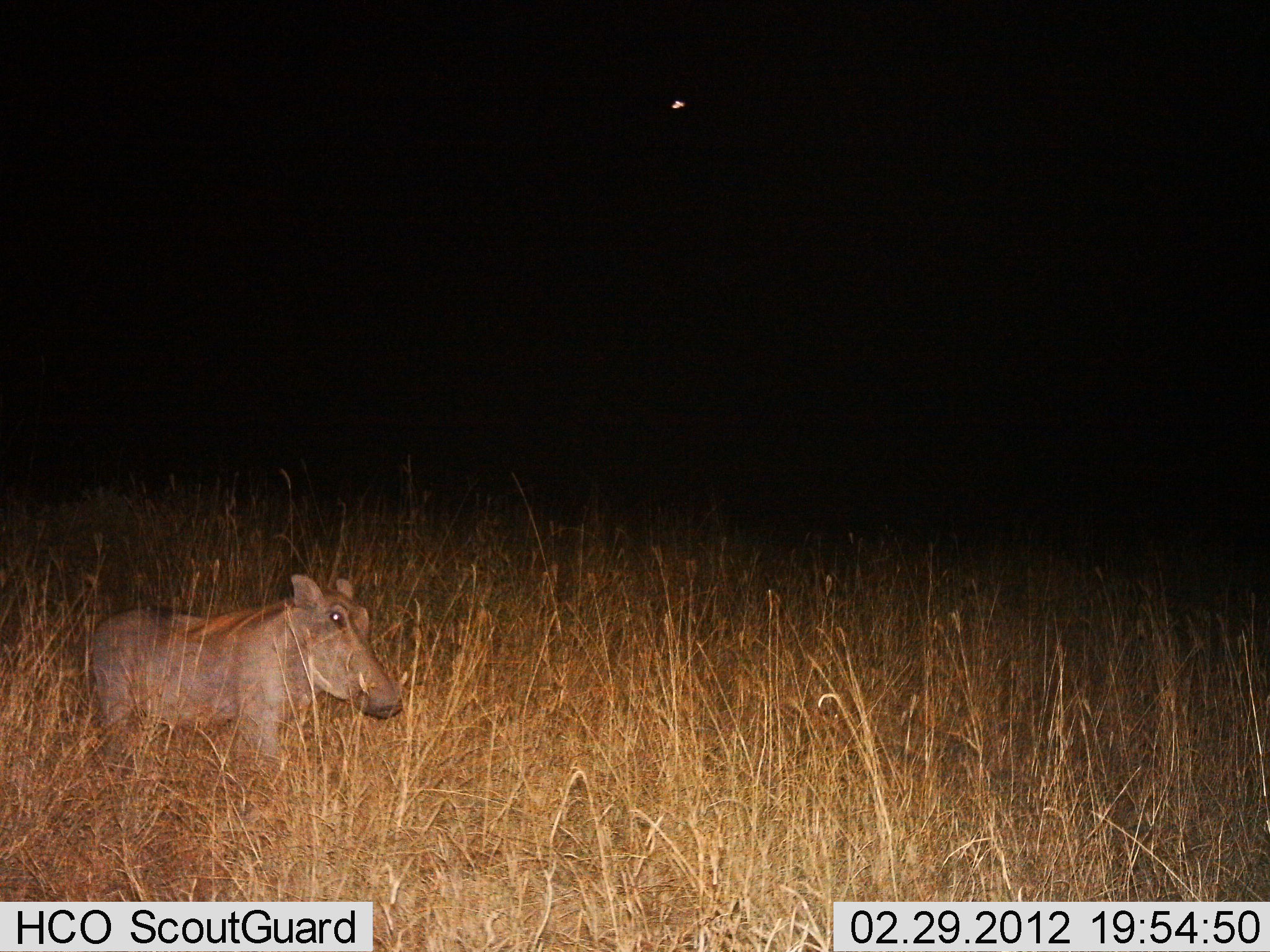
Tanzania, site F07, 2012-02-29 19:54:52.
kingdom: Animalia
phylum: Chordata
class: Mammalia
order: Artiodactyla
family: Suidae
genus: Phacochoerus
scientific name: Phacochoerus africanus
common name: warthog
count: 1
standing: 80%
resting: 0%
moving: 20%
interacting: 0%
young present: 4%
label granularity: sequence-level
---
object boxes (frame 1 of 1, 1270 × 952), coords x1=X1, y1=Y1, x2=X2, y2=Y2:
animal: x1=90, y1=573, x2=402, y2=776